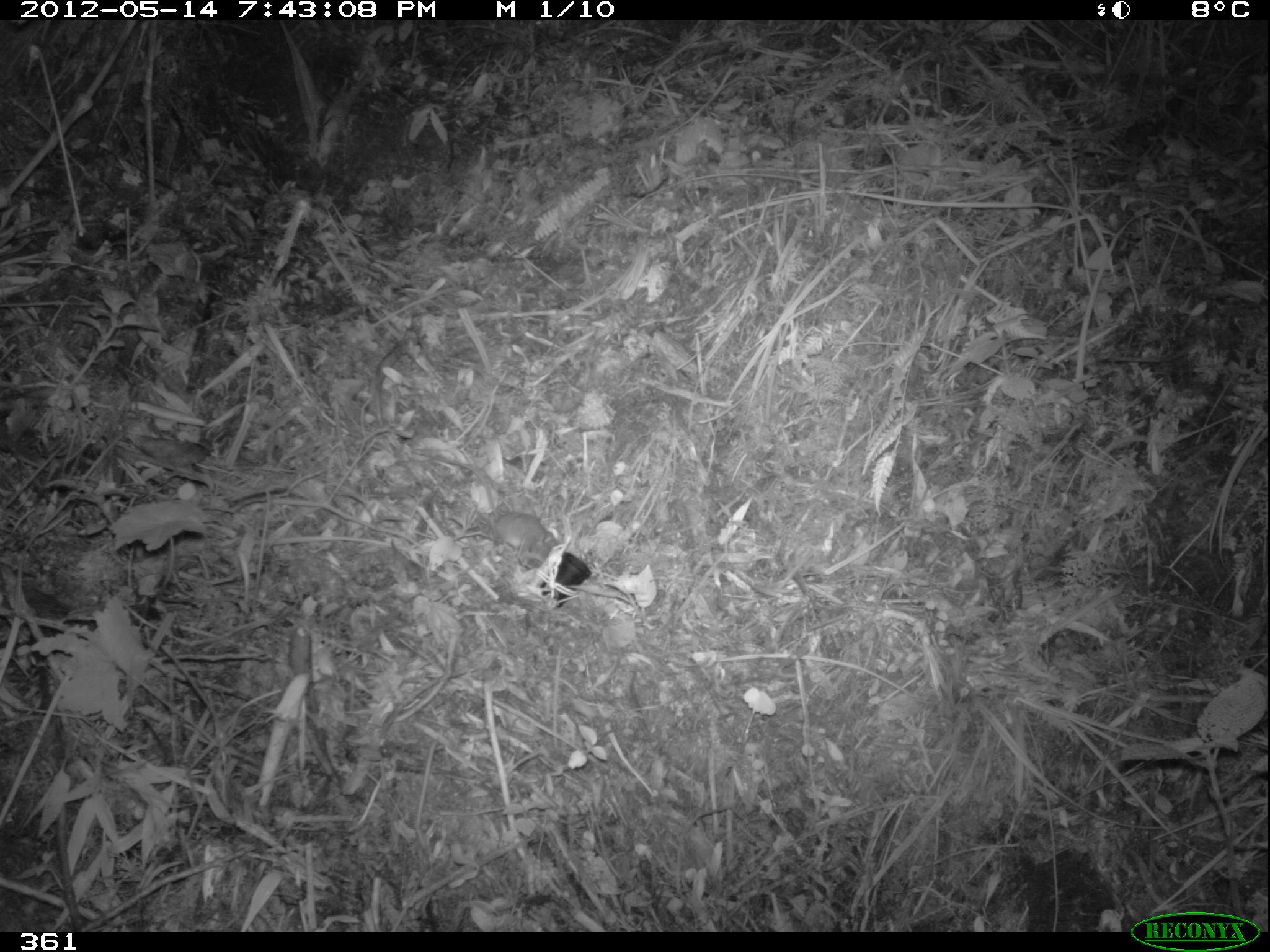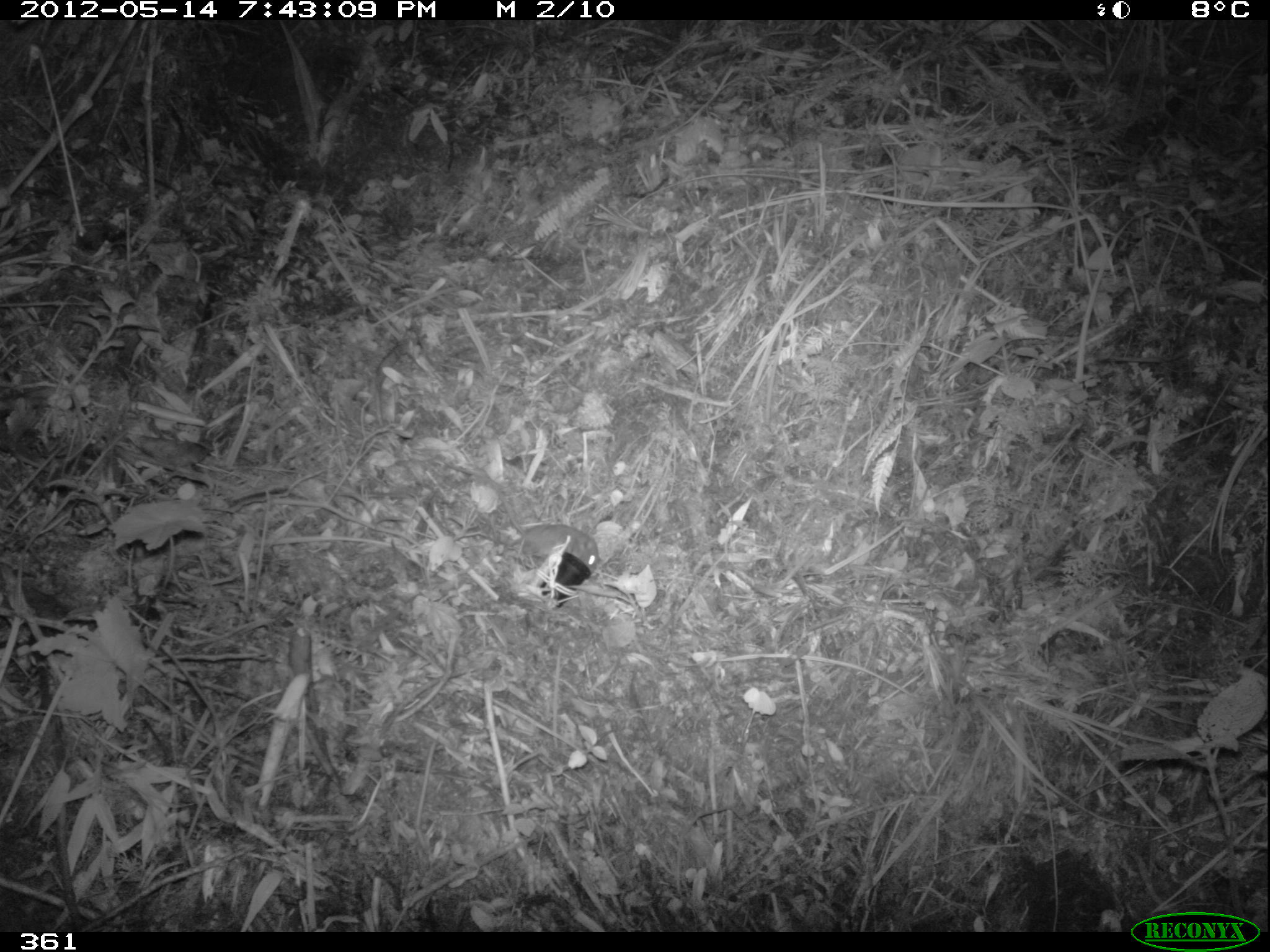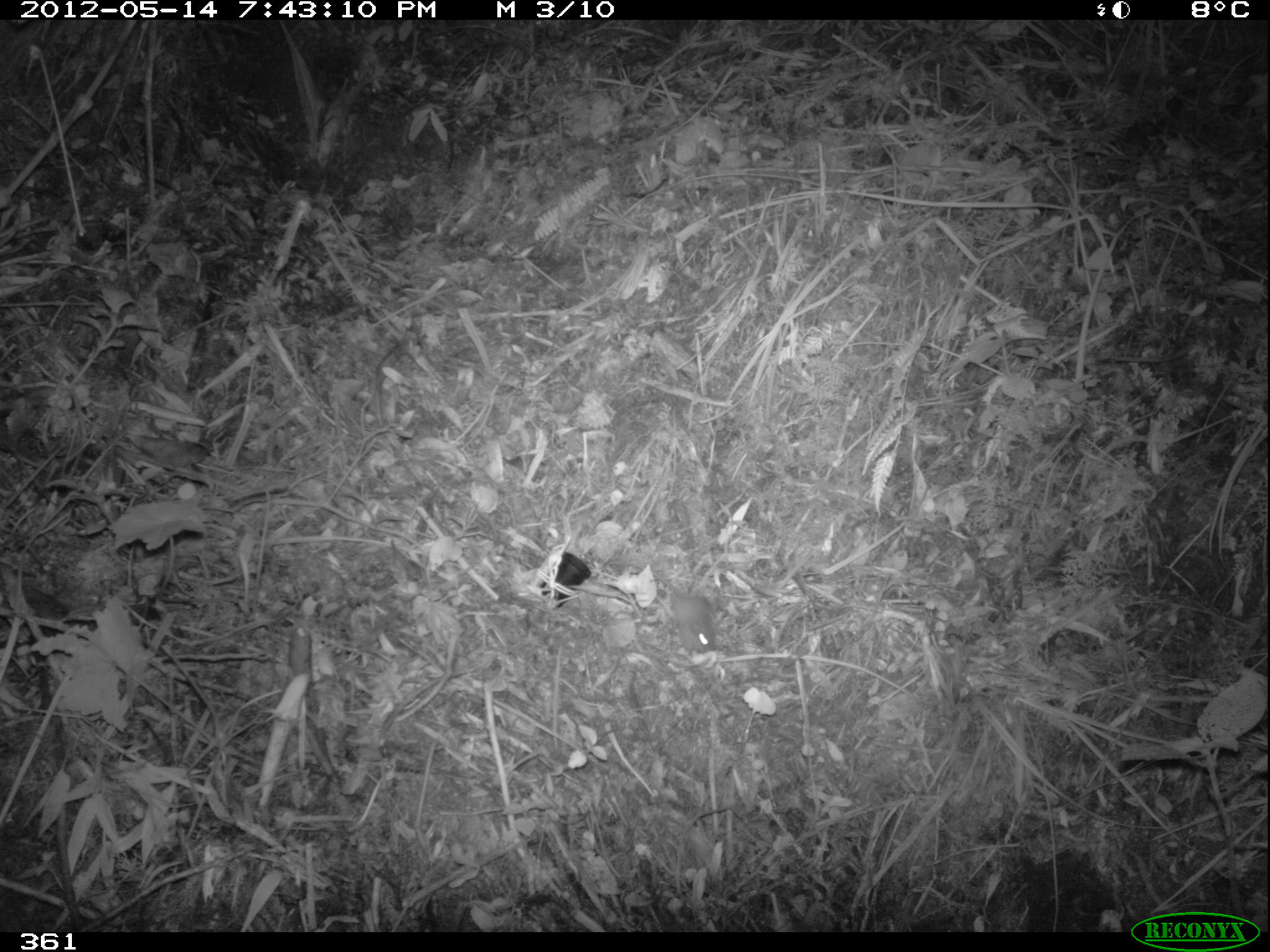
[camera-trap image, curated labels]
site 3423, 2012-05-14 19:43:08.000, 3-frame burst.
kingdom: Animalia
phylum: Chordata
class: Mammalia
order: Rodentia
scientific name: Rodentia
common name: rodents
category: unknown rodent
Unknown rodent (rodents) (Rodentia).